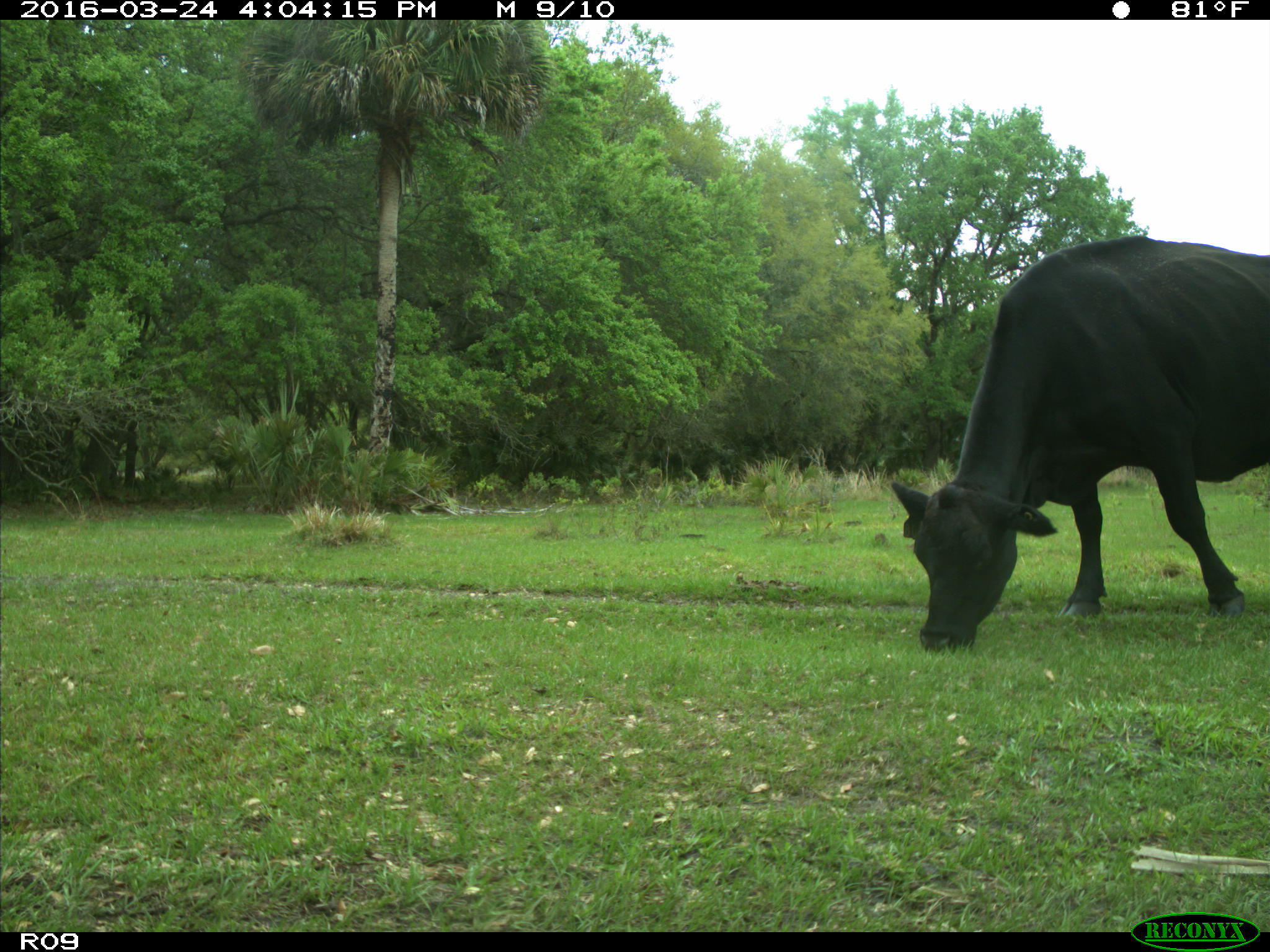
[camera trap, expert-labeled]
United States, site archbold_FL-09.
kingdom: Animalia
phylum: Chordata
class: Mammalia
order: Artiodactyla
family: Bovidae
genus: Bos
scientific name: Bos taurus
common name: domestic cow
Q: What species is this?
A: Bos taurus (domestic cow).